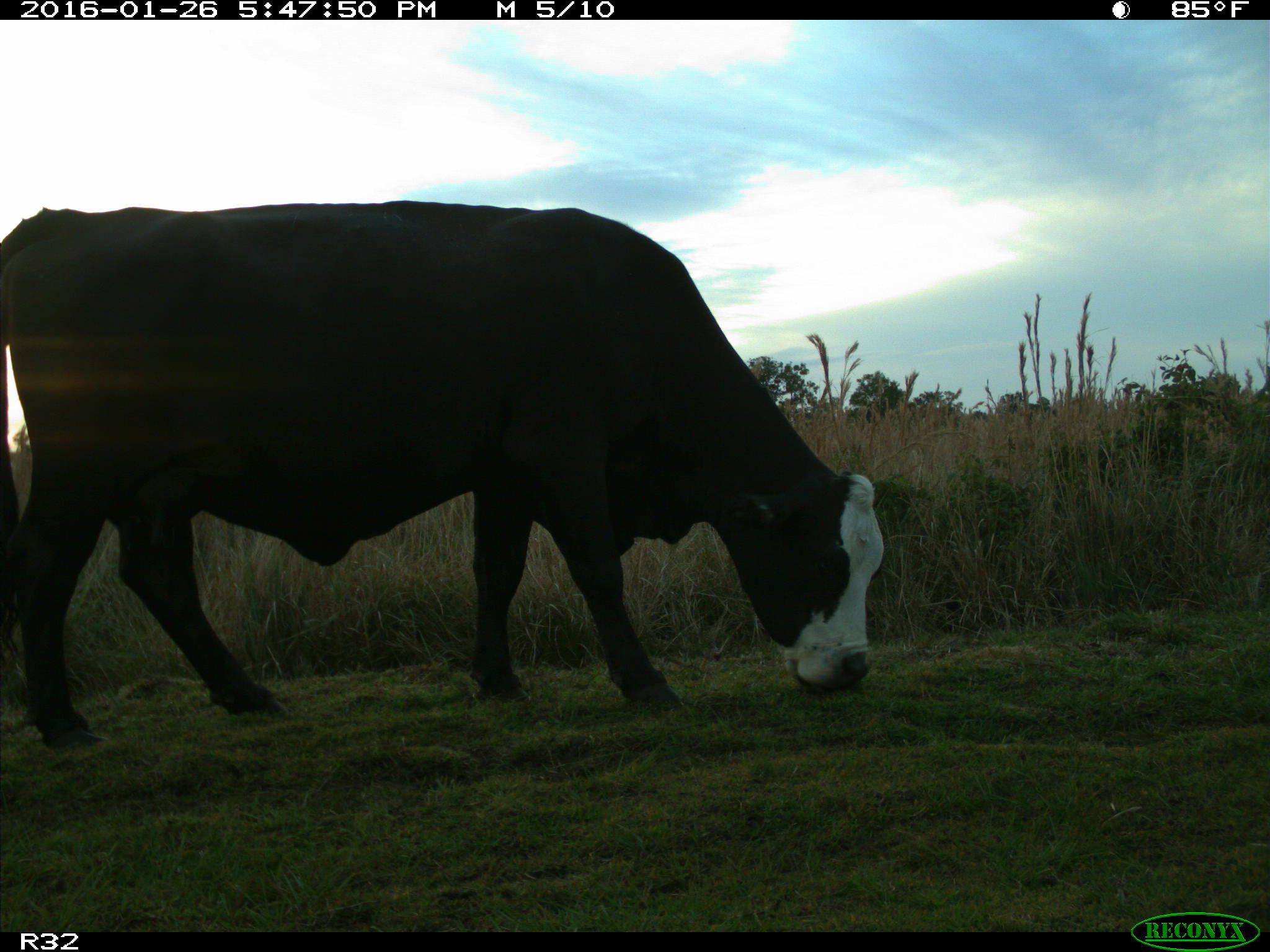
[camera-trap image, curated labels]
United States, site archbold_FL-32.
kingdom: Animalia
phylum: Chordata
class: Mammalia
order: Artiodactyla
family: Bovidae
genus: Bos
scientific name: Bos taurus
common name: domestic cow